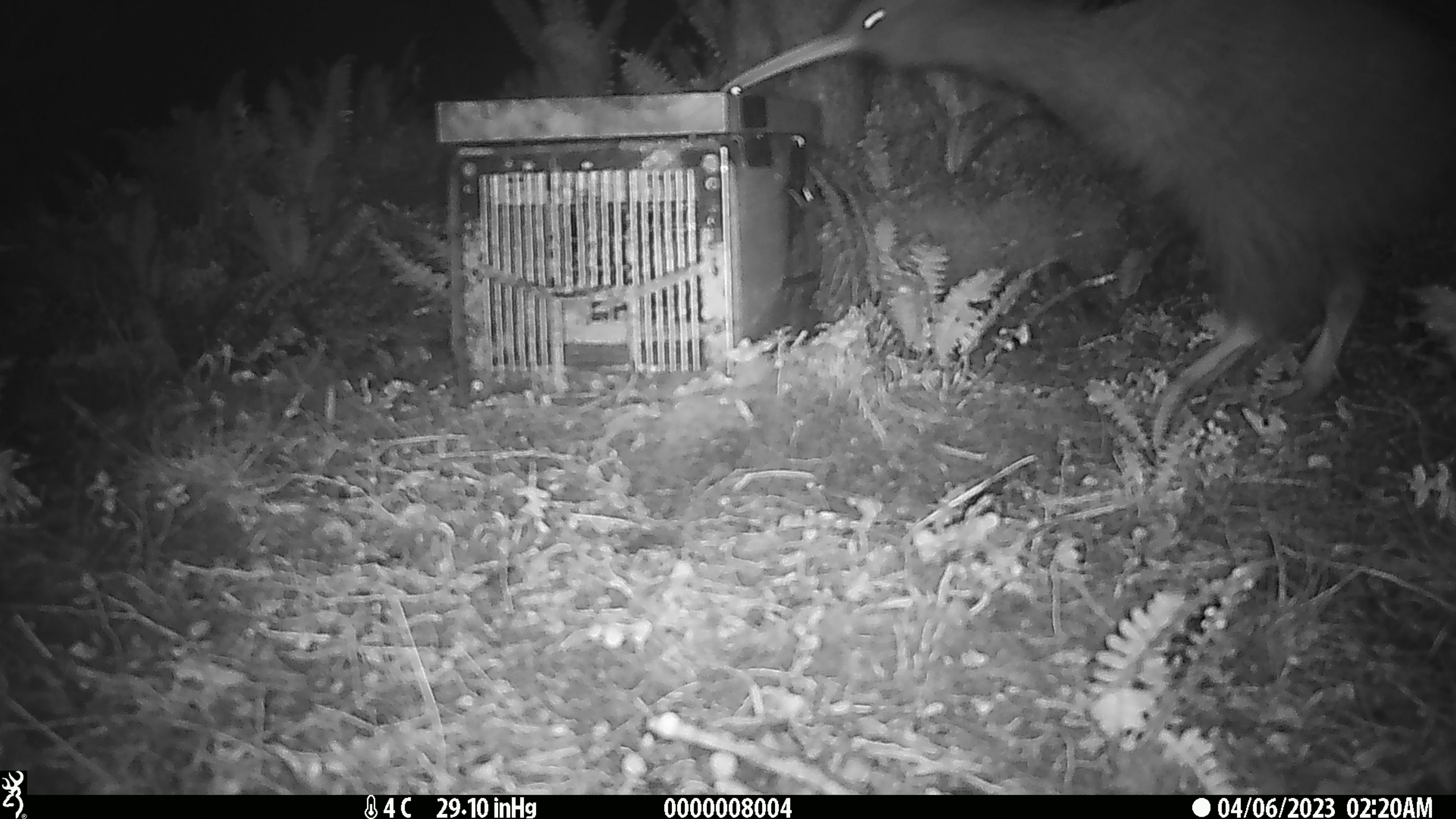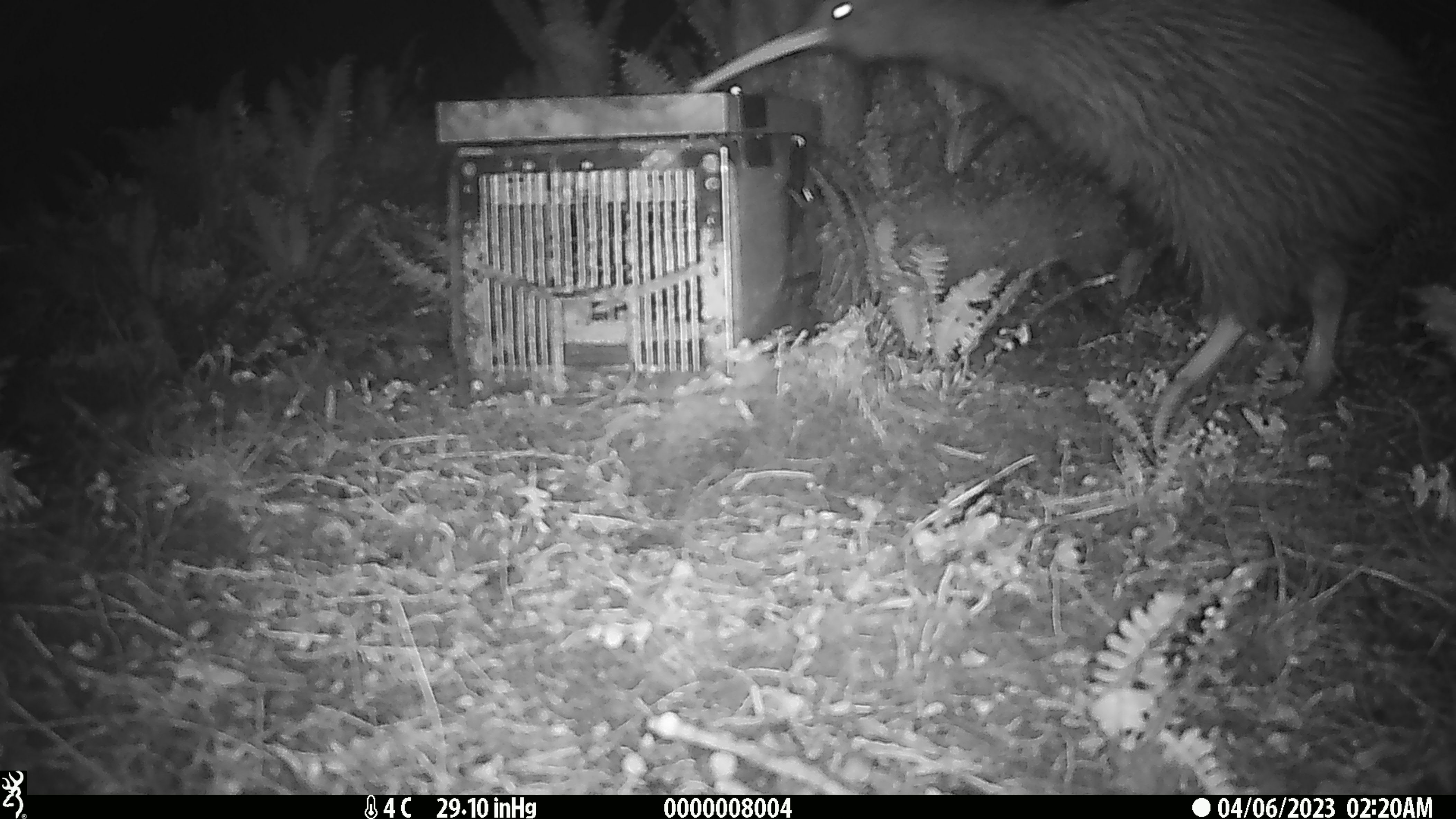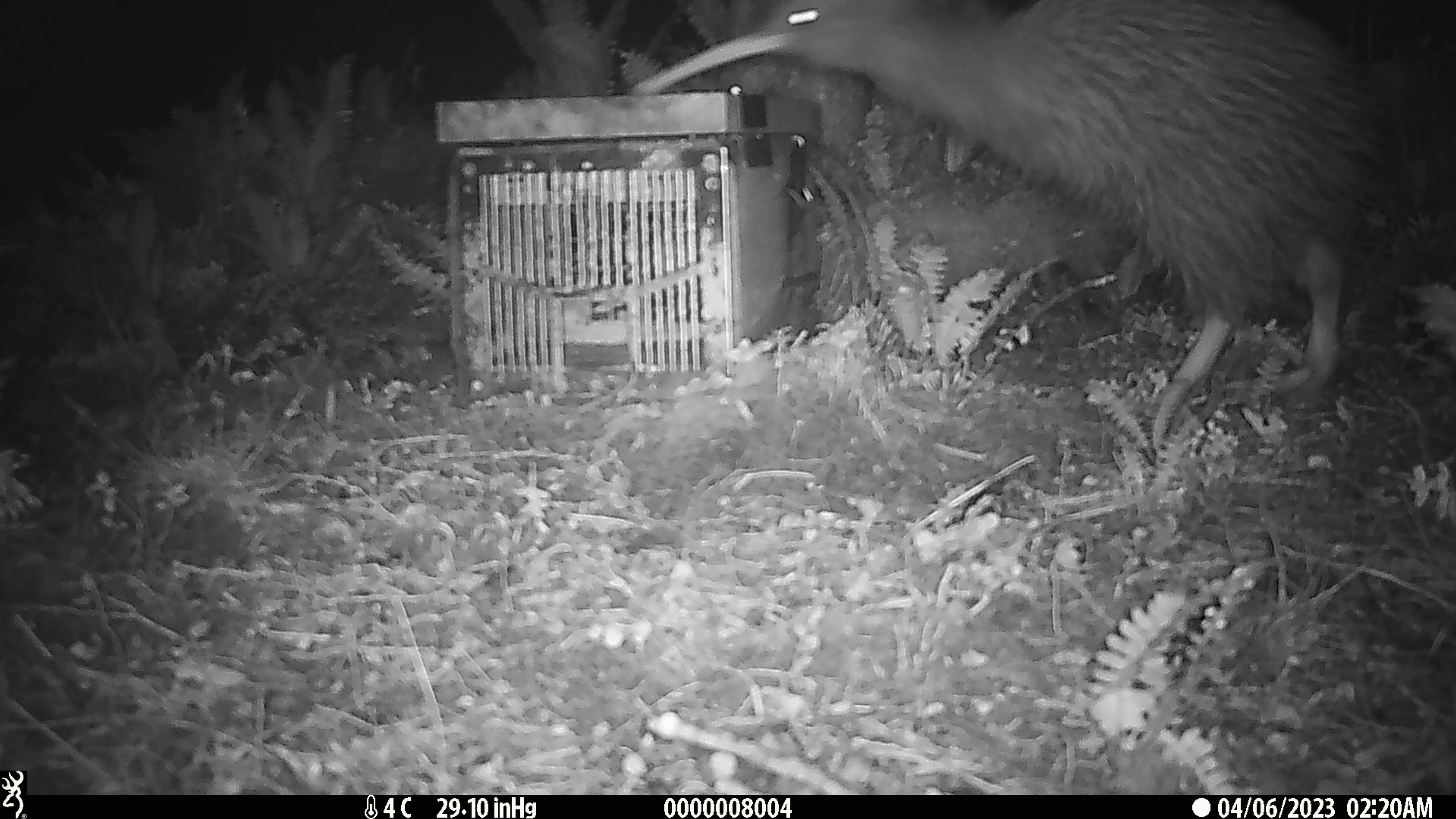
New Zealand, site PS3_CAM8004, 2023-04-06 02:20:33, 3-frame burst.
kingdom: Animalia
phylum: Chordata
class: Aves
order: Apterygiformes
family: Apterygidae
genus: Apteryx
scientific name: Apteryx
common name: kiwi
Kiwi (Apteryx).